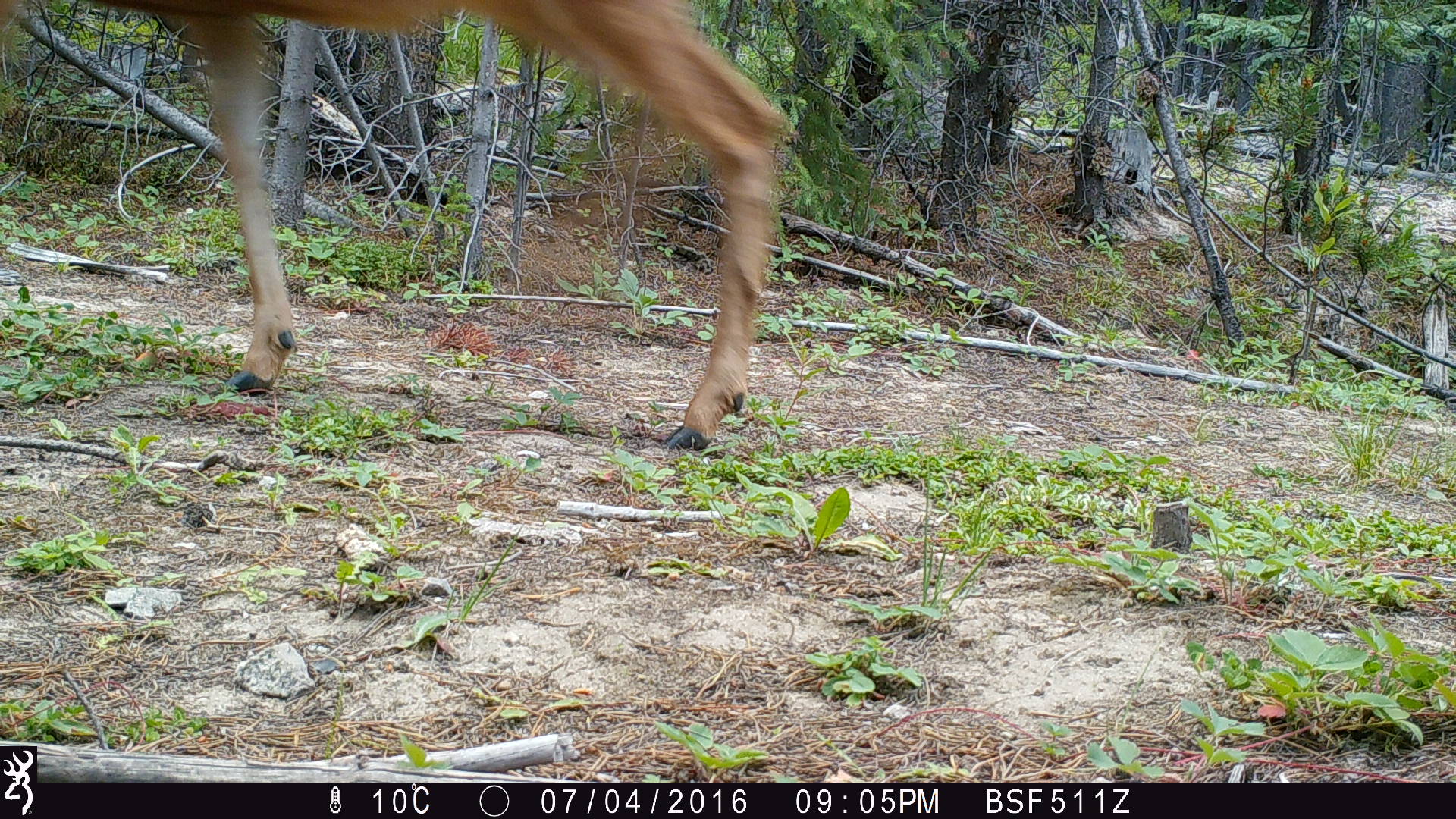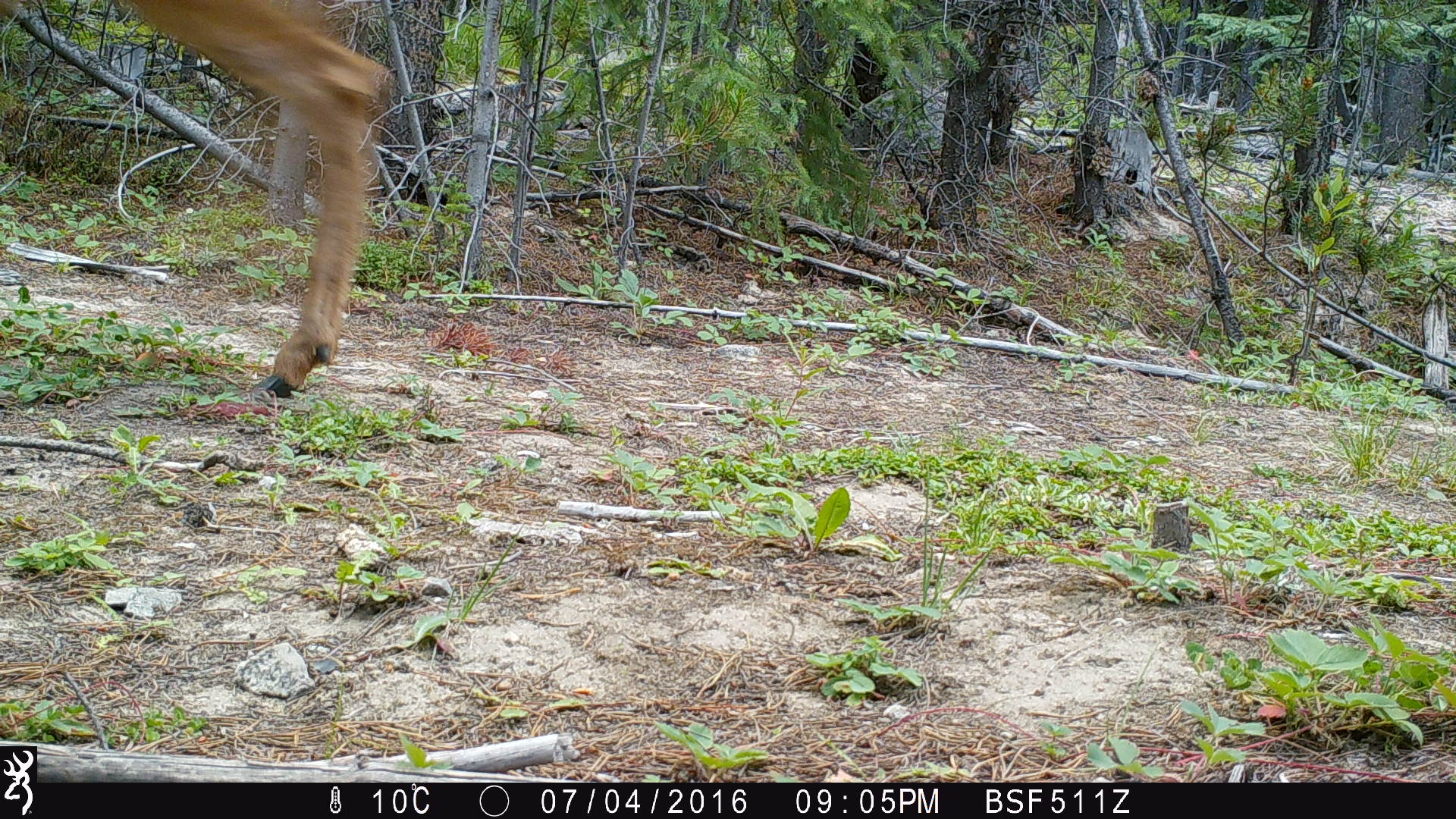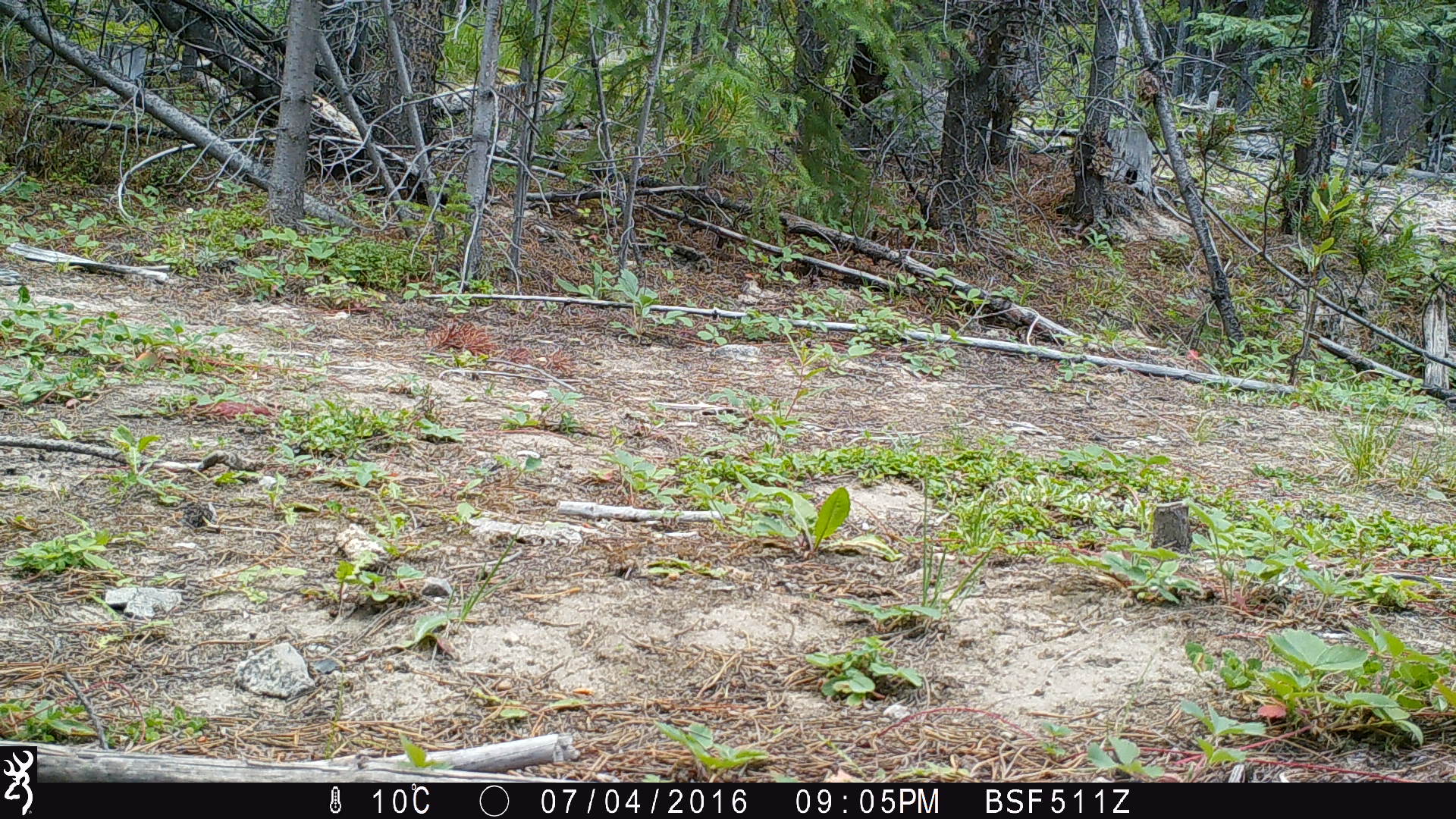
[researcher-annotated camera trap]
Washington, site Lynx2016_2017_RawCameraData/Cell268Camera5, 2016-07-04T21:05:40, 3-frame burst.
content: unidentified animal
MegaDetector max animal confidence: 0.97